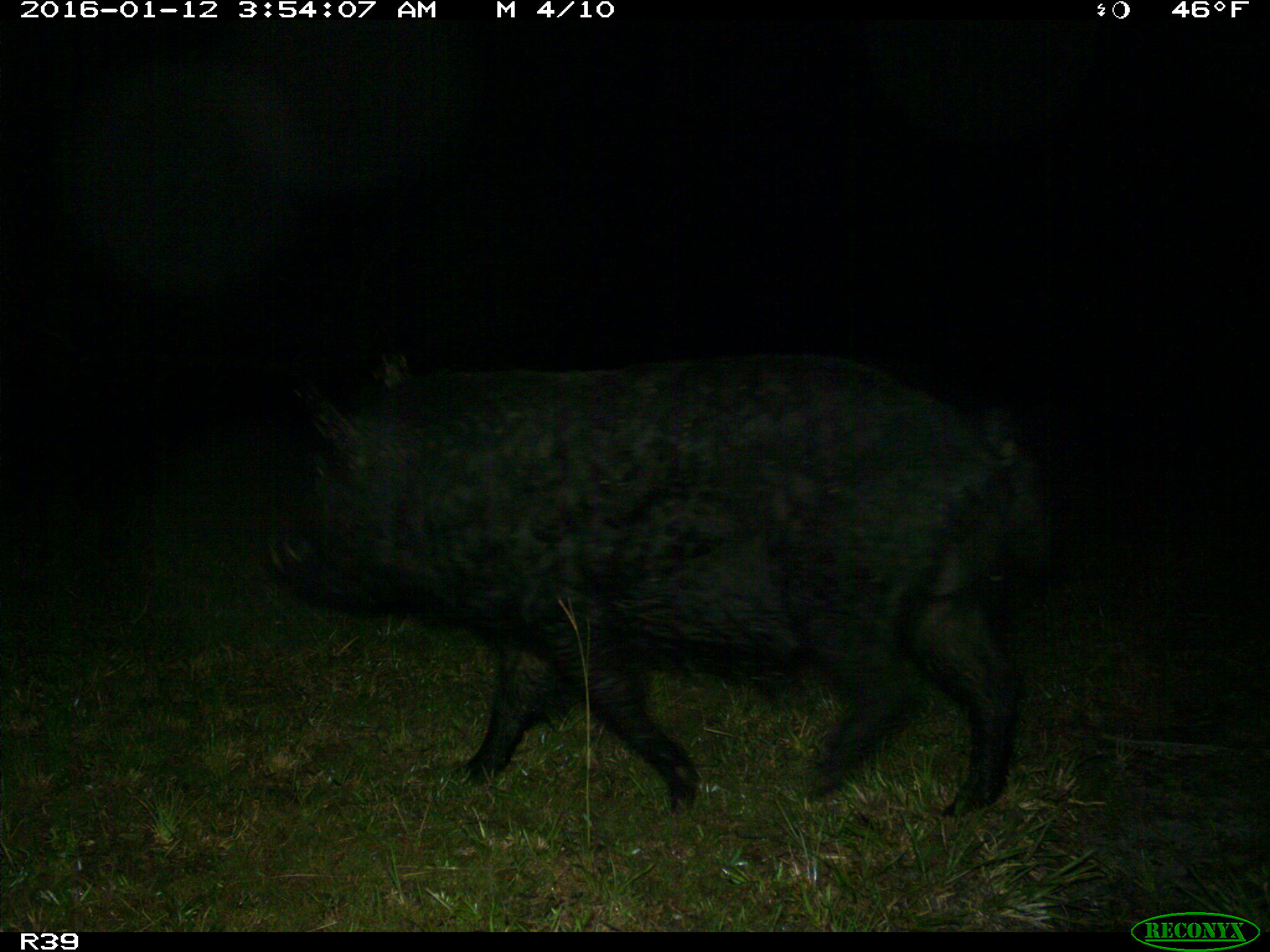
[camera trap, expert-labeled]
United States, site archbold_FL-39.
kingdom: Animalia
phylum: Chordata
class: Mammalia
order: Artiodactyla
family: Suidae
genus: Sus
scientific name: Sus scrofa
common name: wild boar